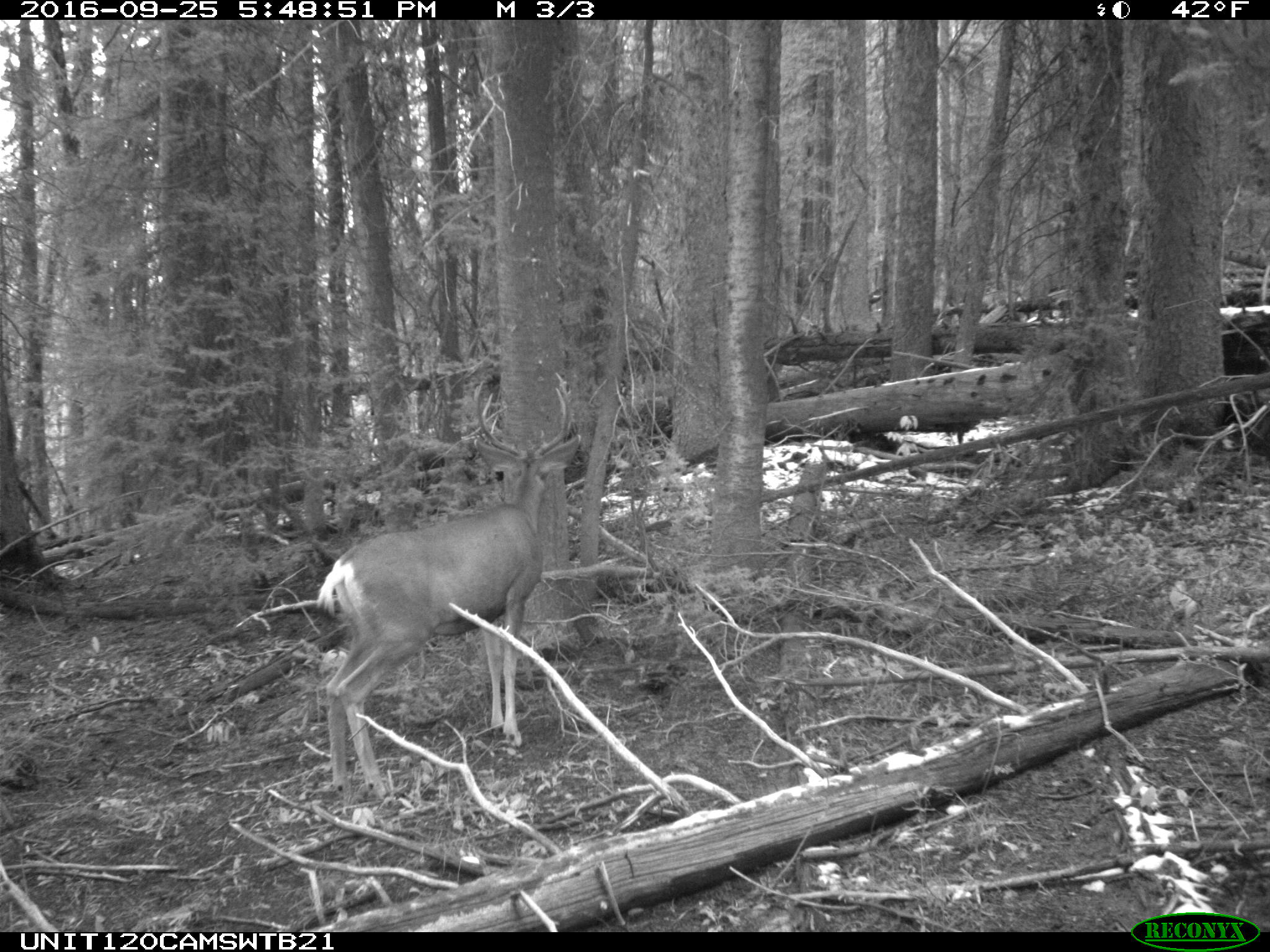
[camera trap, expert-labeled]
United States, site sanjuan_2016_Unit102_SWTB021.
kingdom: Animalia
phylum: Chordata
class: Mammalia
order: Artiodactyla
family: Cervidae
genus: Odocoileus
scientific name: Odocoileus hemionus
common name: mule deer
Odocoileus hemionus (mule deer).